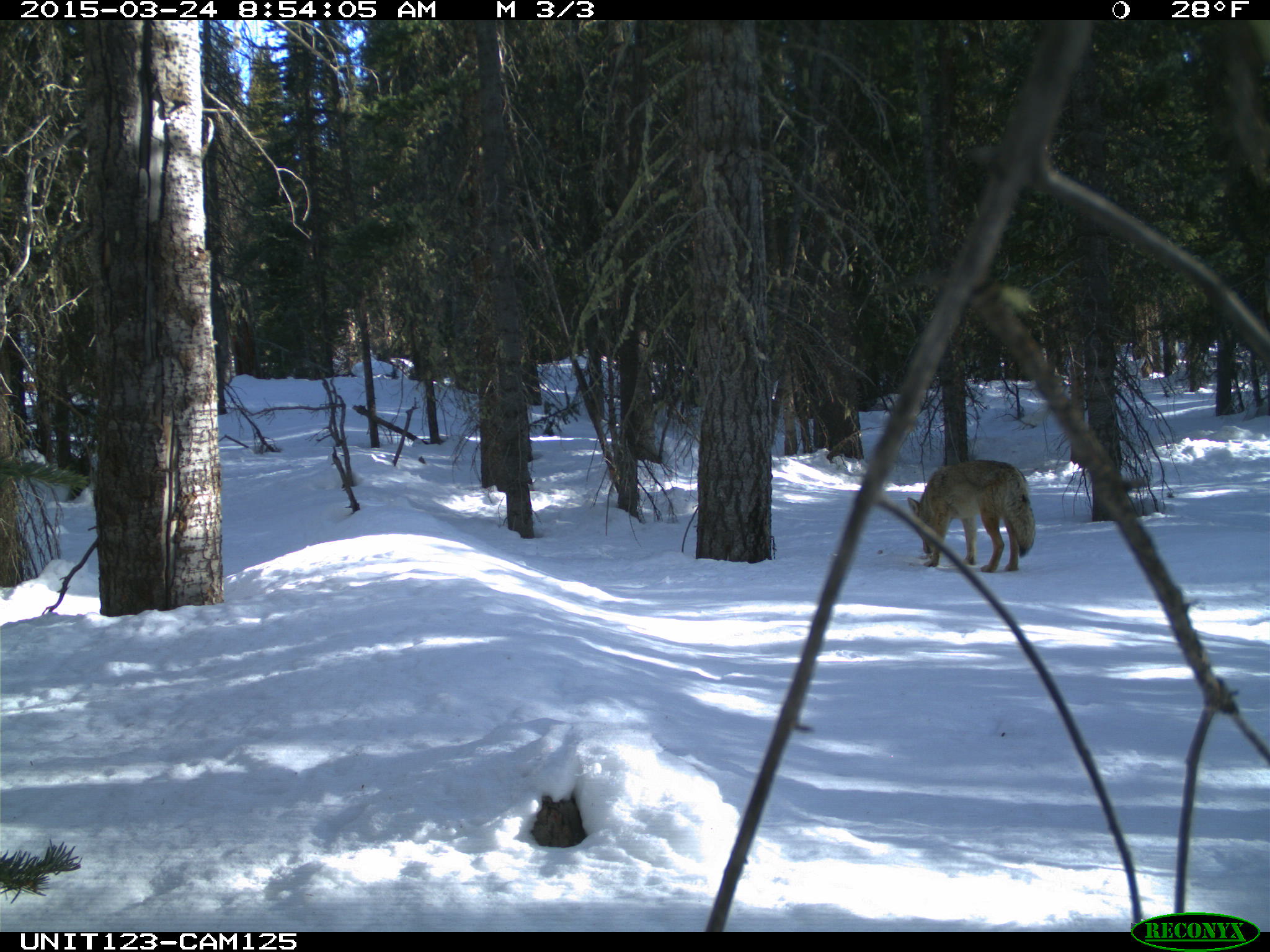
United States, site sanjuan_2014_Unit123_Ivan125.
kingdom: Animalia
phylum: Chordata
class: Mammalia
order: Carnivora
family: Canidae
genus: Canis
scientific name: Canis latrans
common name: coyote